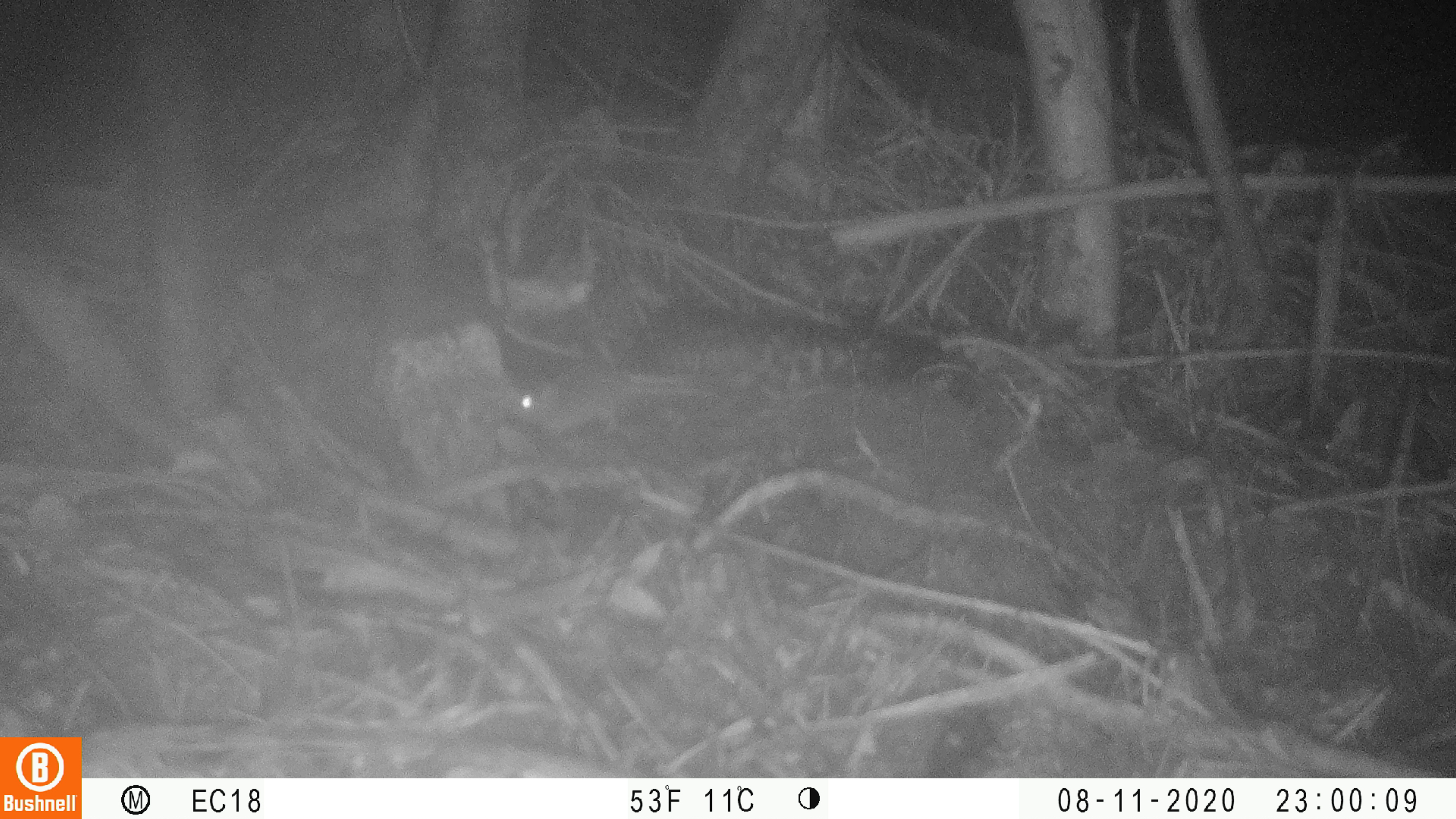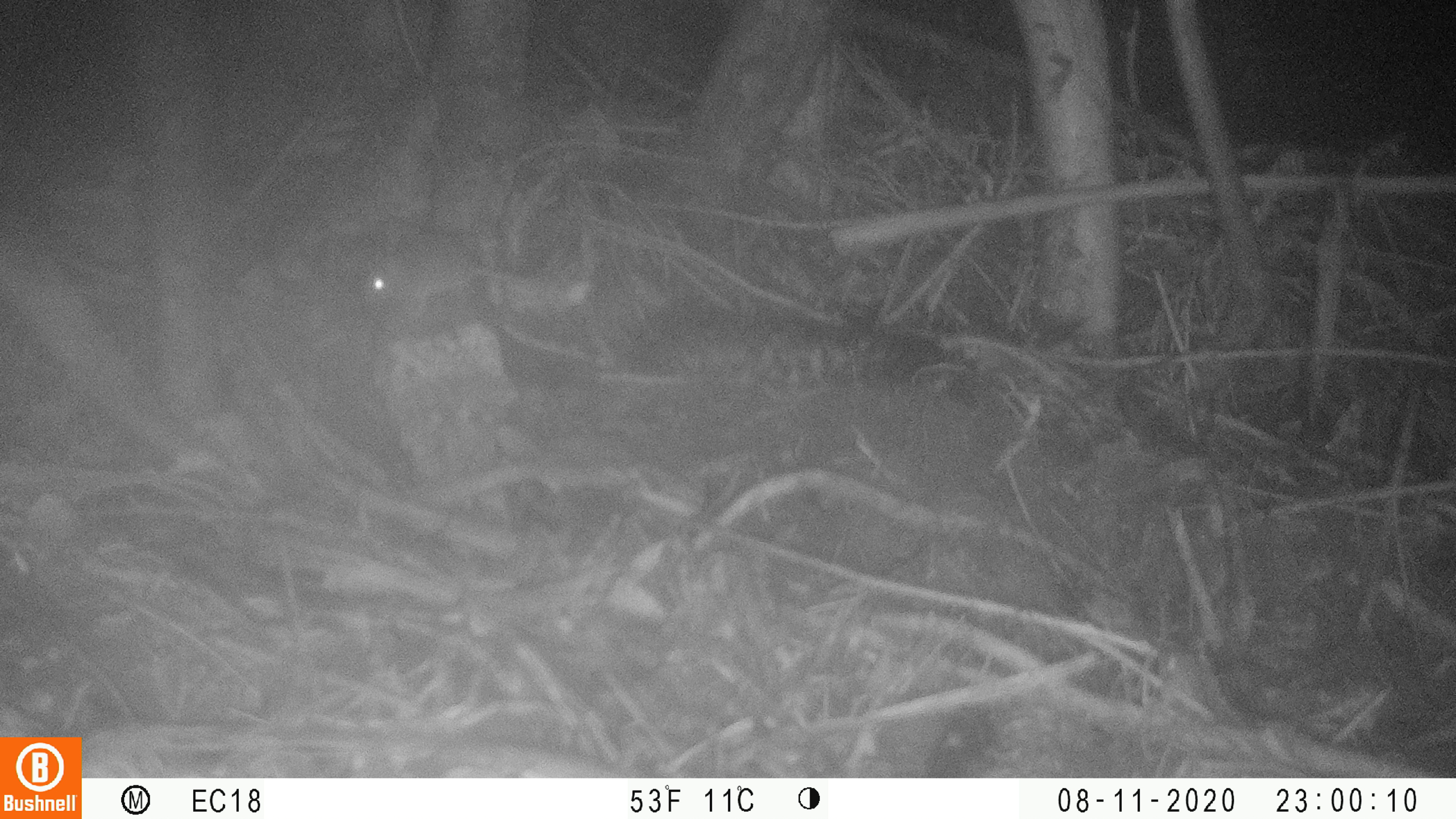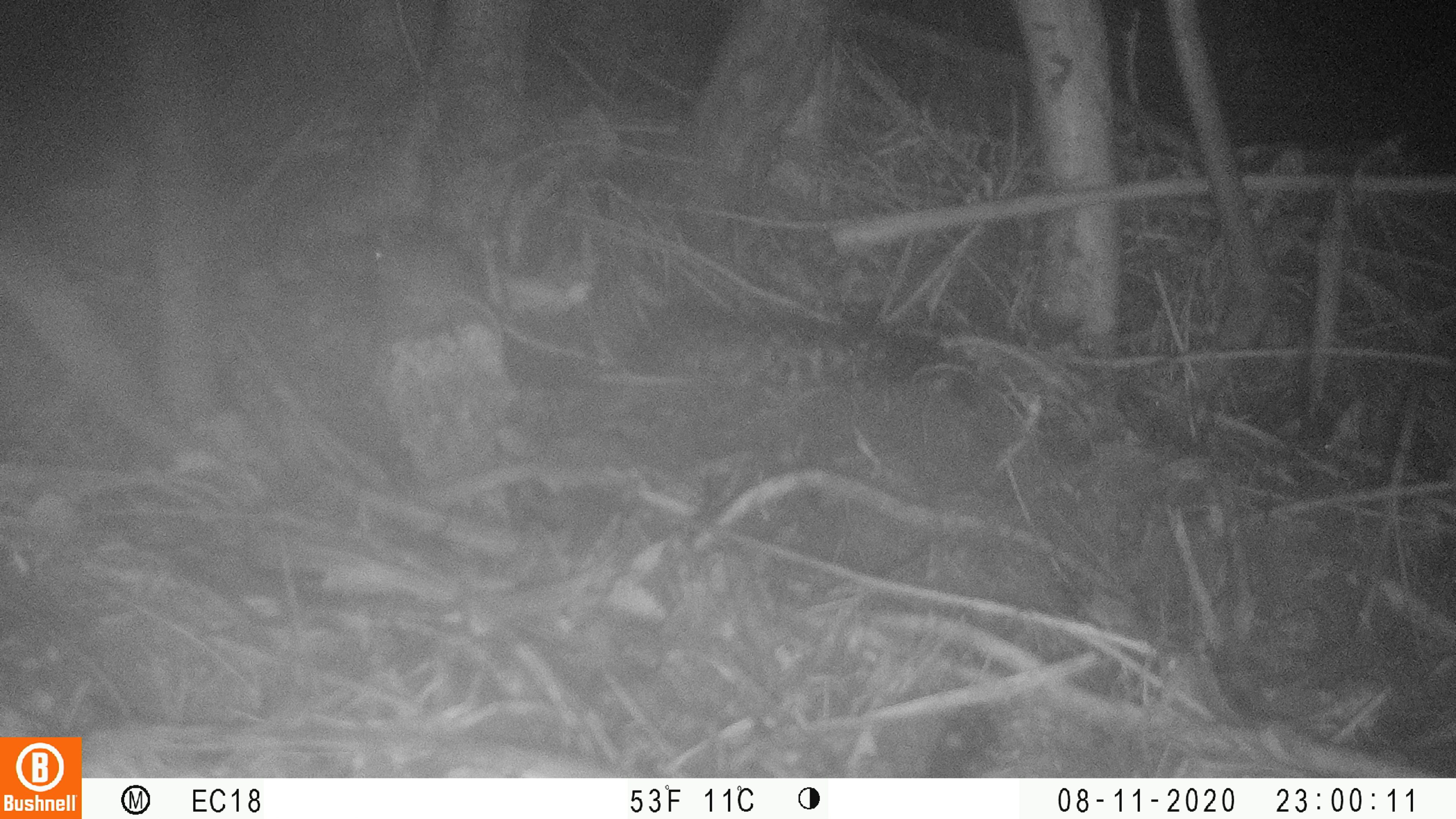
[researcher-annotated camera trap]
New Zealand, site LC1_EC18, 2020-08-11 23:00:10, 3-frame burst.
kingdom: Animalia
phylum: Chordata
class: Mammalia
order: Rodentia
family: Muridae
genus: Mus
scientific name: Mus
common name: mouse